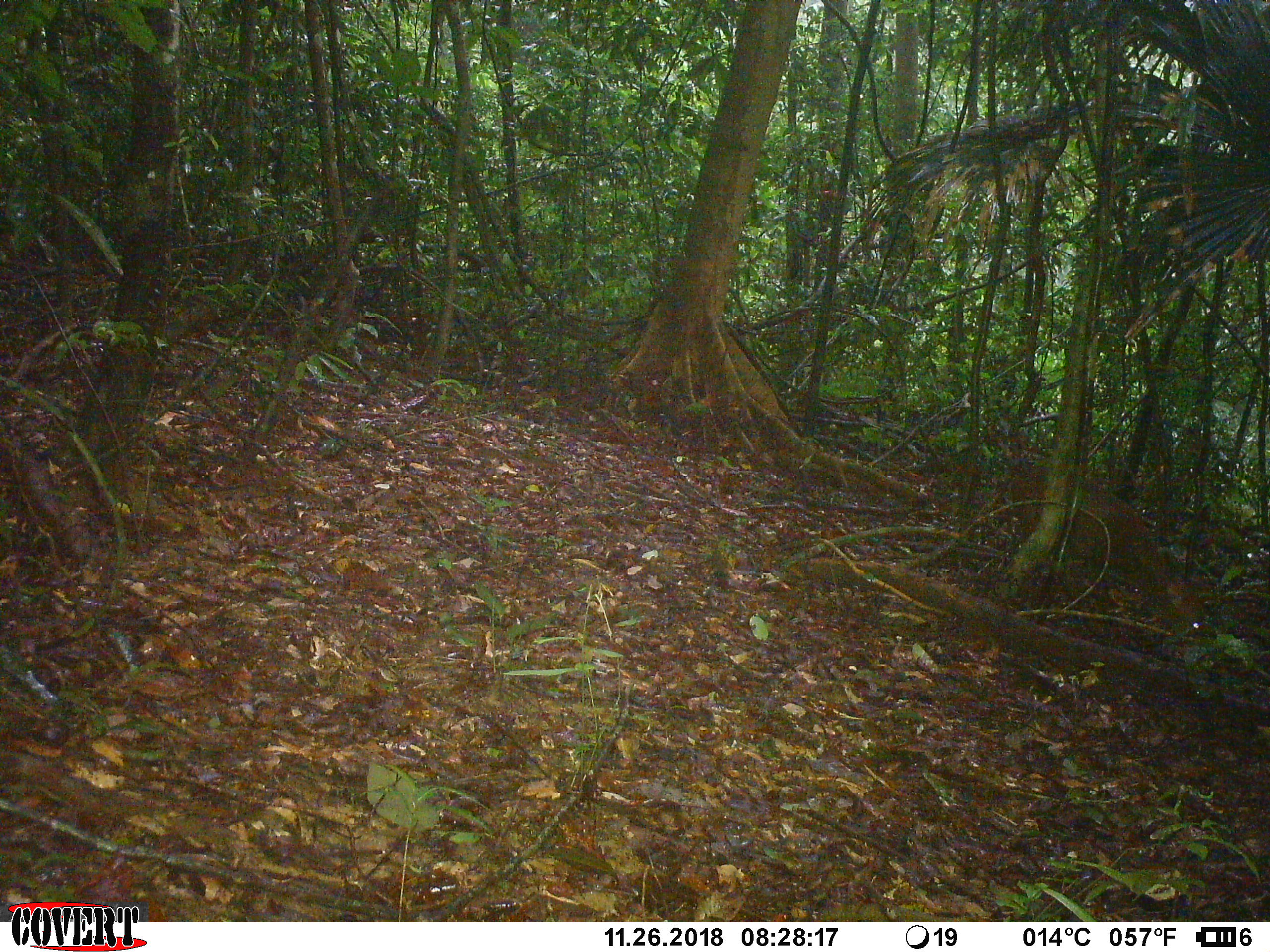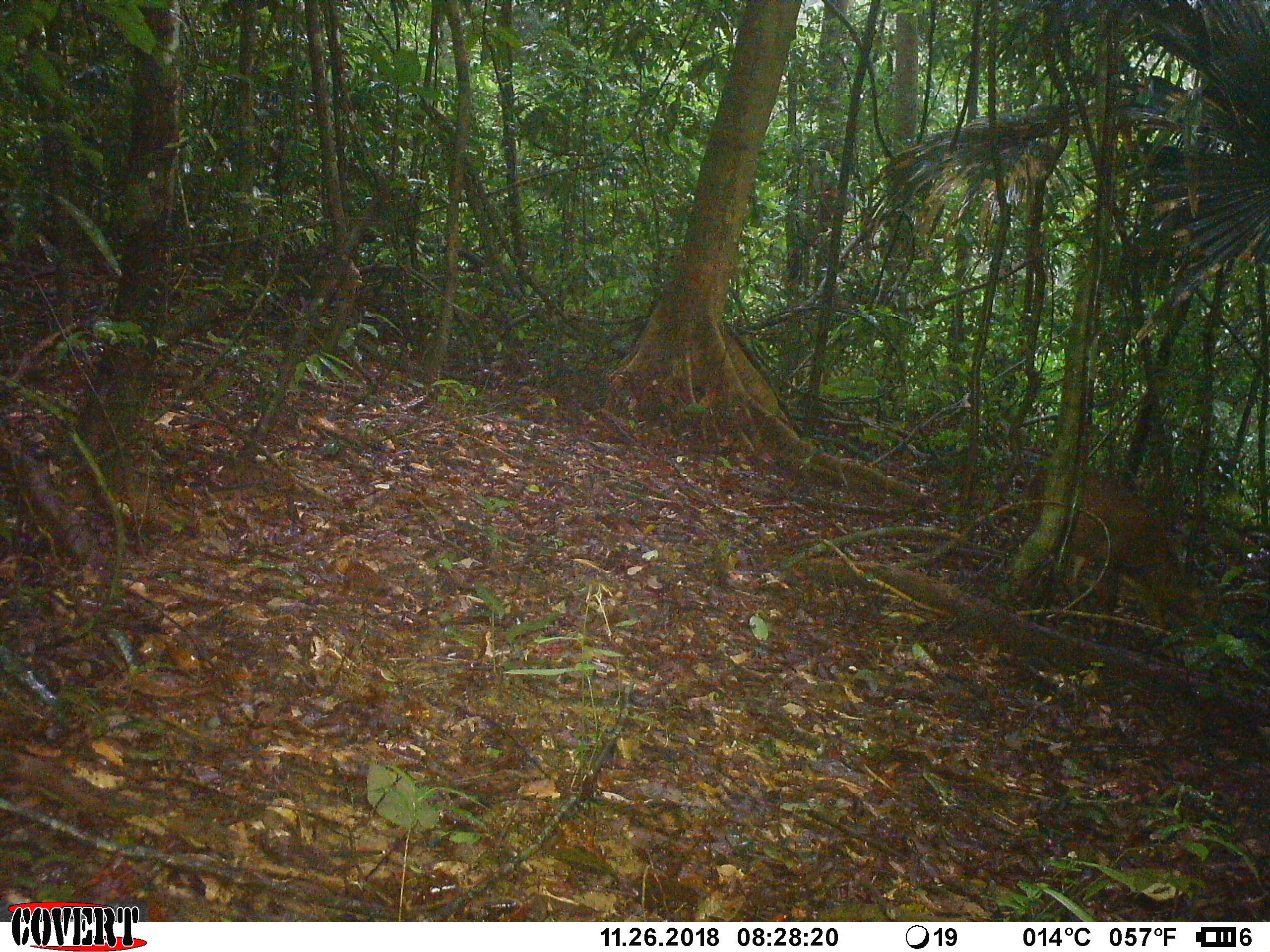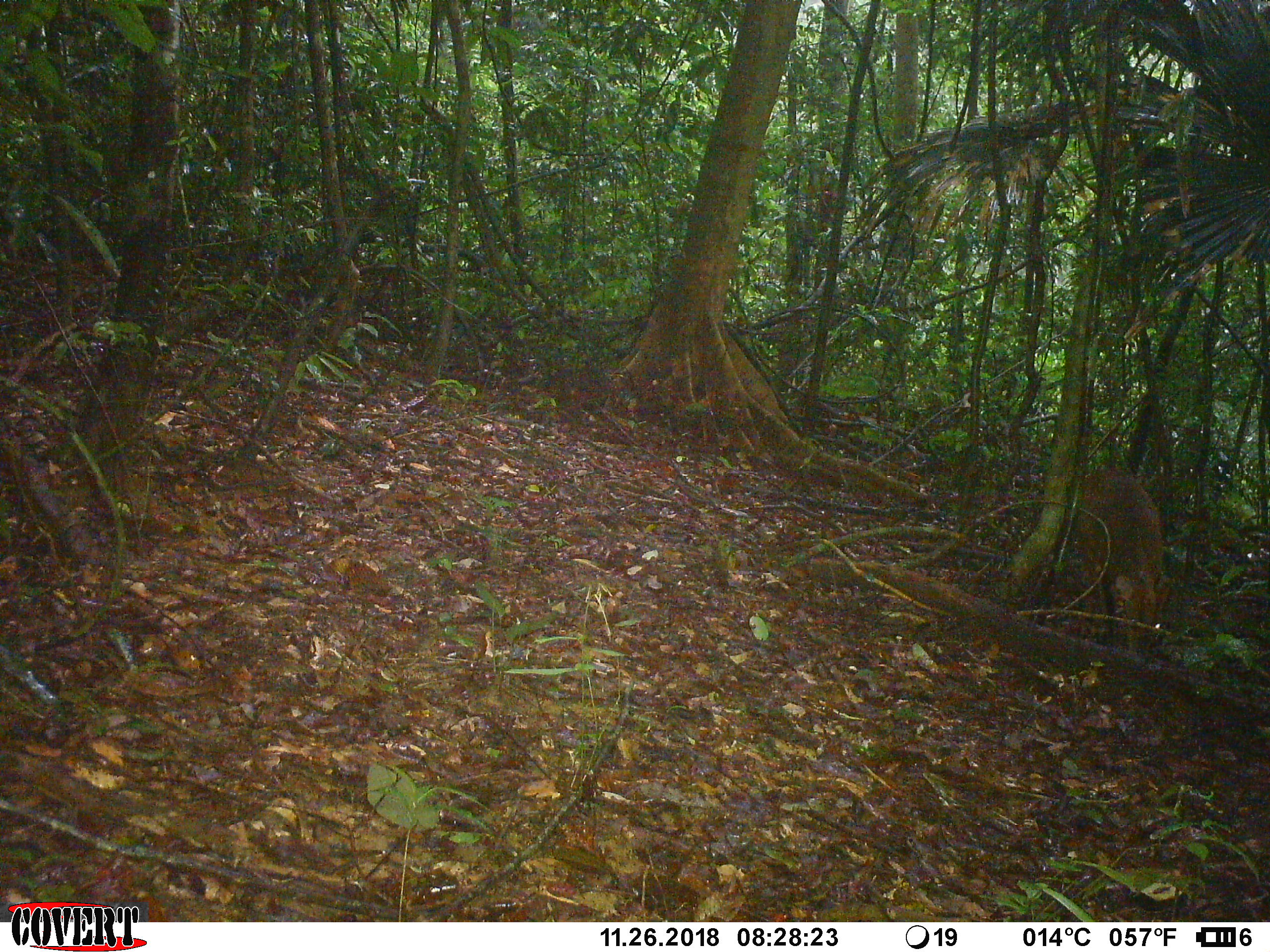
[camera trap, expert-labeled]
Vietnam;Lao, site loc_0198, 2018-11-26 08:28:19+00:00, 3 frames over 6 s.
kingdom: Animalia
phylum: Chordata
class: Mammalia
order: Artiodactyla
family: Cervidae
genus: Muntiacus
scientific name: Muntiacus vuquangensis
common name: large-antlered muntjac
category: large antlered muntjac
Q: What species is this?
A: Large antlered muntjac (large-antlered muntjac) (Muntiacus vuquangensis).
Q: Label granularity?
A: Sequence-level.